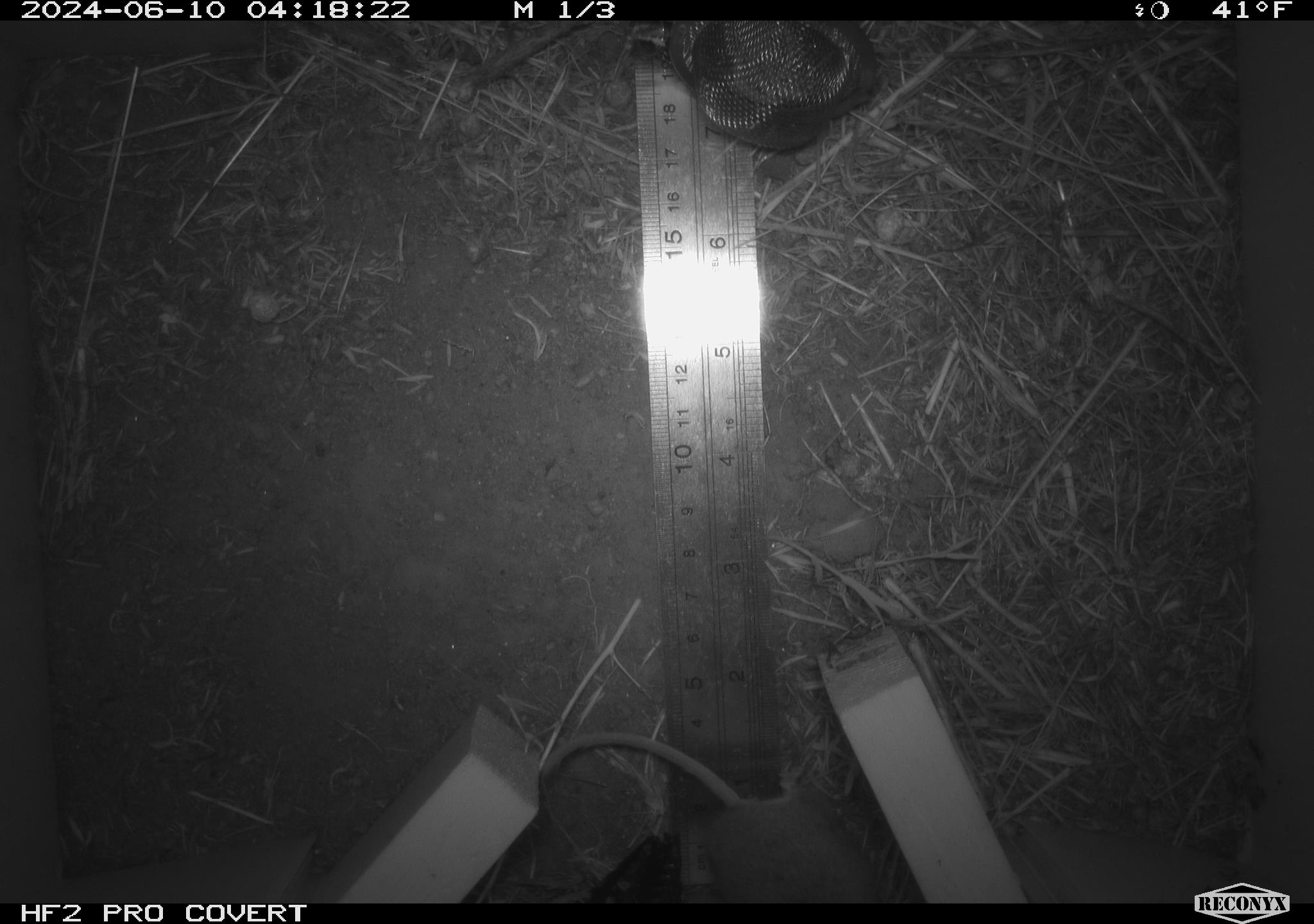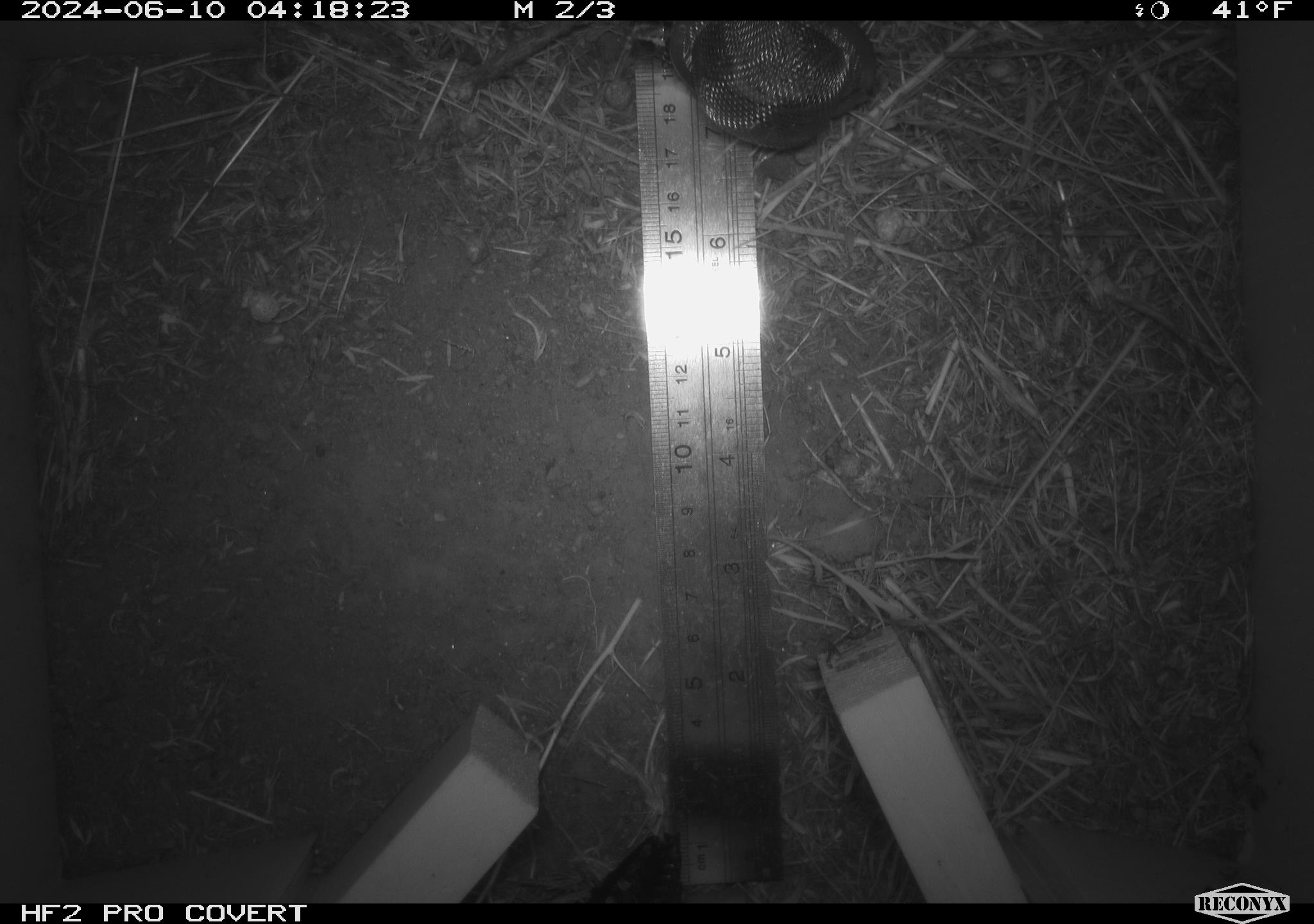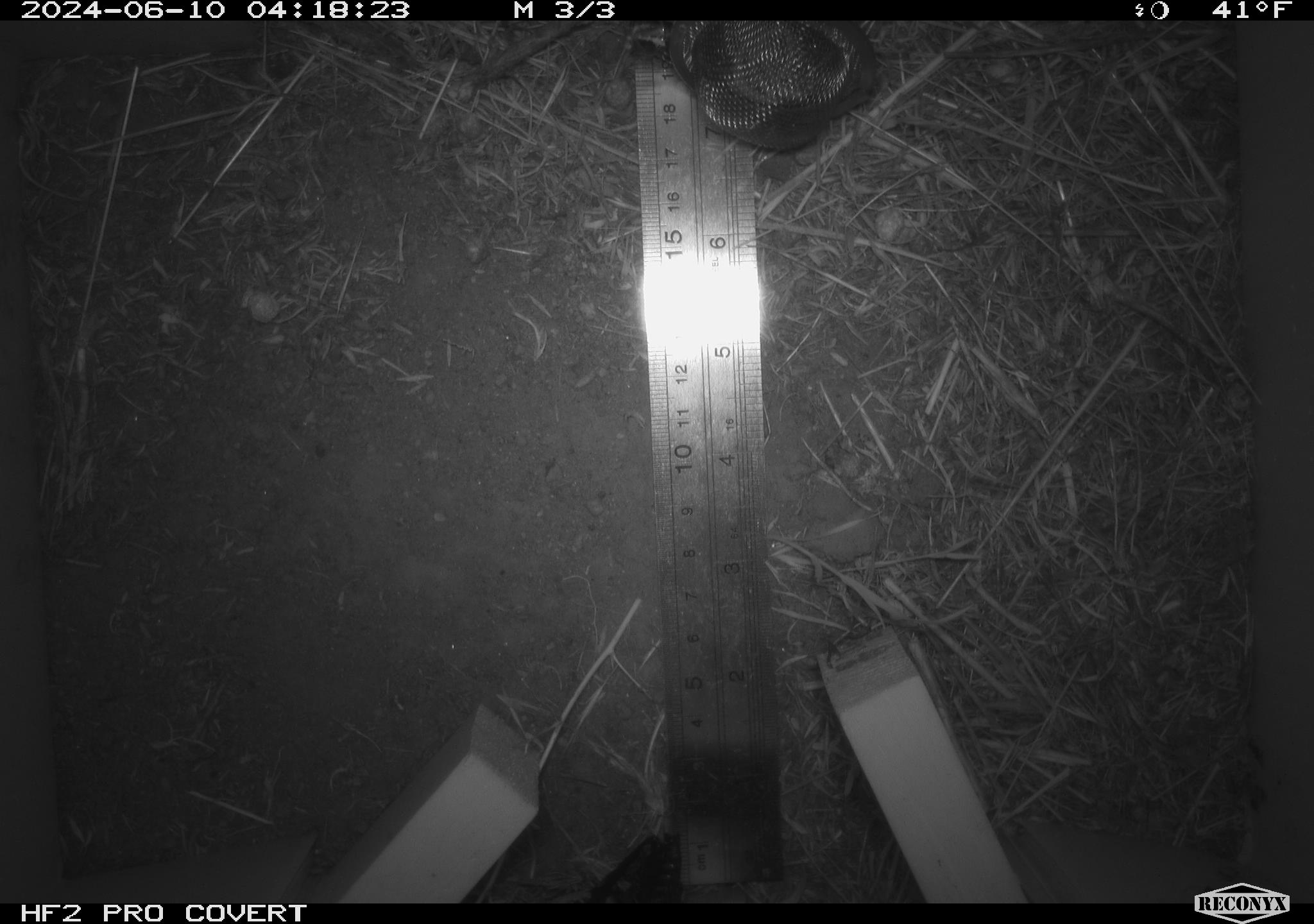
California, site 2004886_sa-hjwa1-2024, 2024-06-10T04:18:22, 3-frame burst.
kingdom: Animalia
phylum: Chordata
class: Mammalia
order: Rodentia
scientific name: Rodentia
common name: rodent